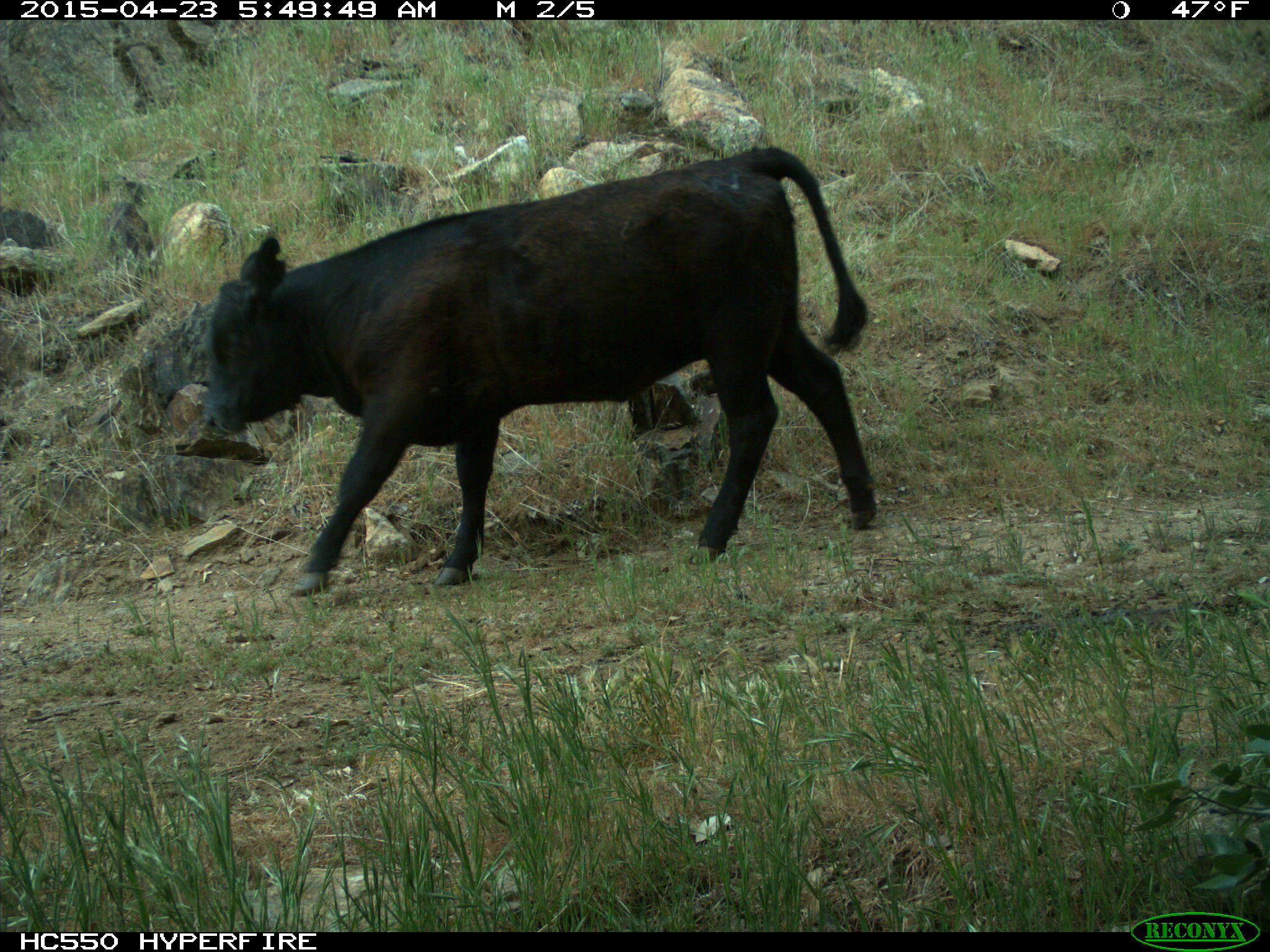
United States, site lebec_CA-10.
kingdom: Animalia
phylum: Chordata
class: Mammalia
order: Artiodactyla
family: Bovidae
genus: Bos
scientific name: Bos taurus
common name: domestic cow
Bos taurus (domestic cow).